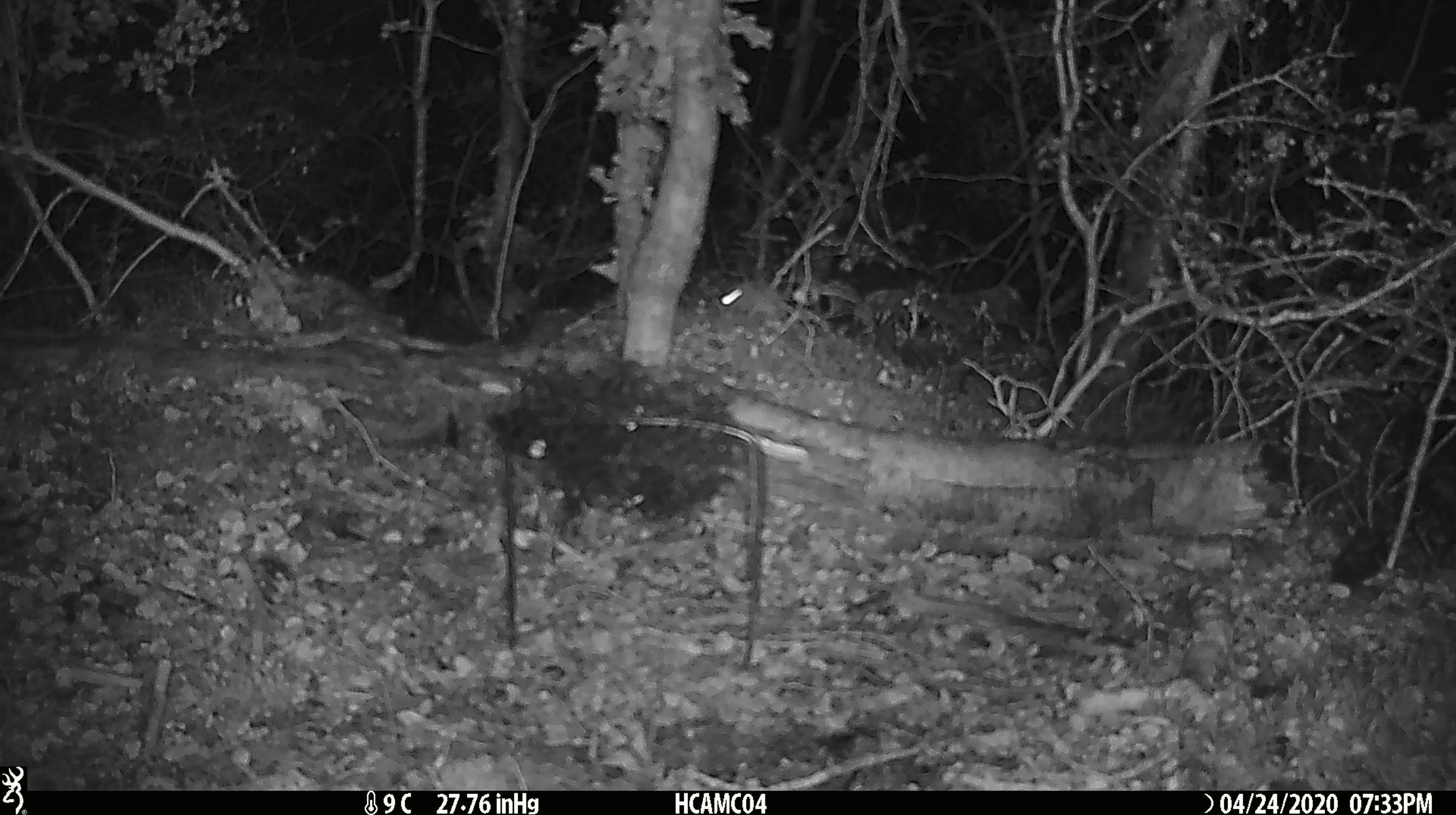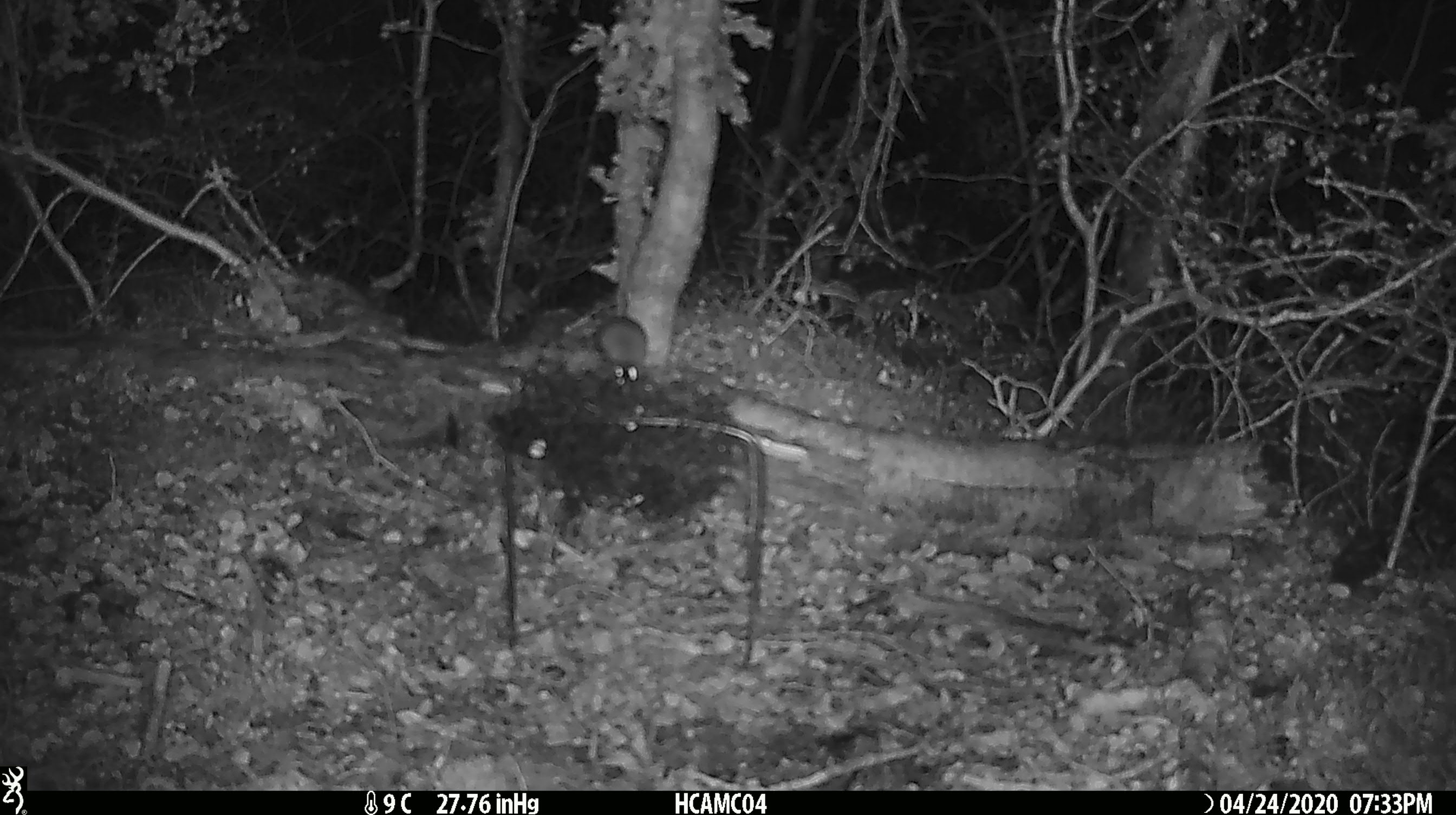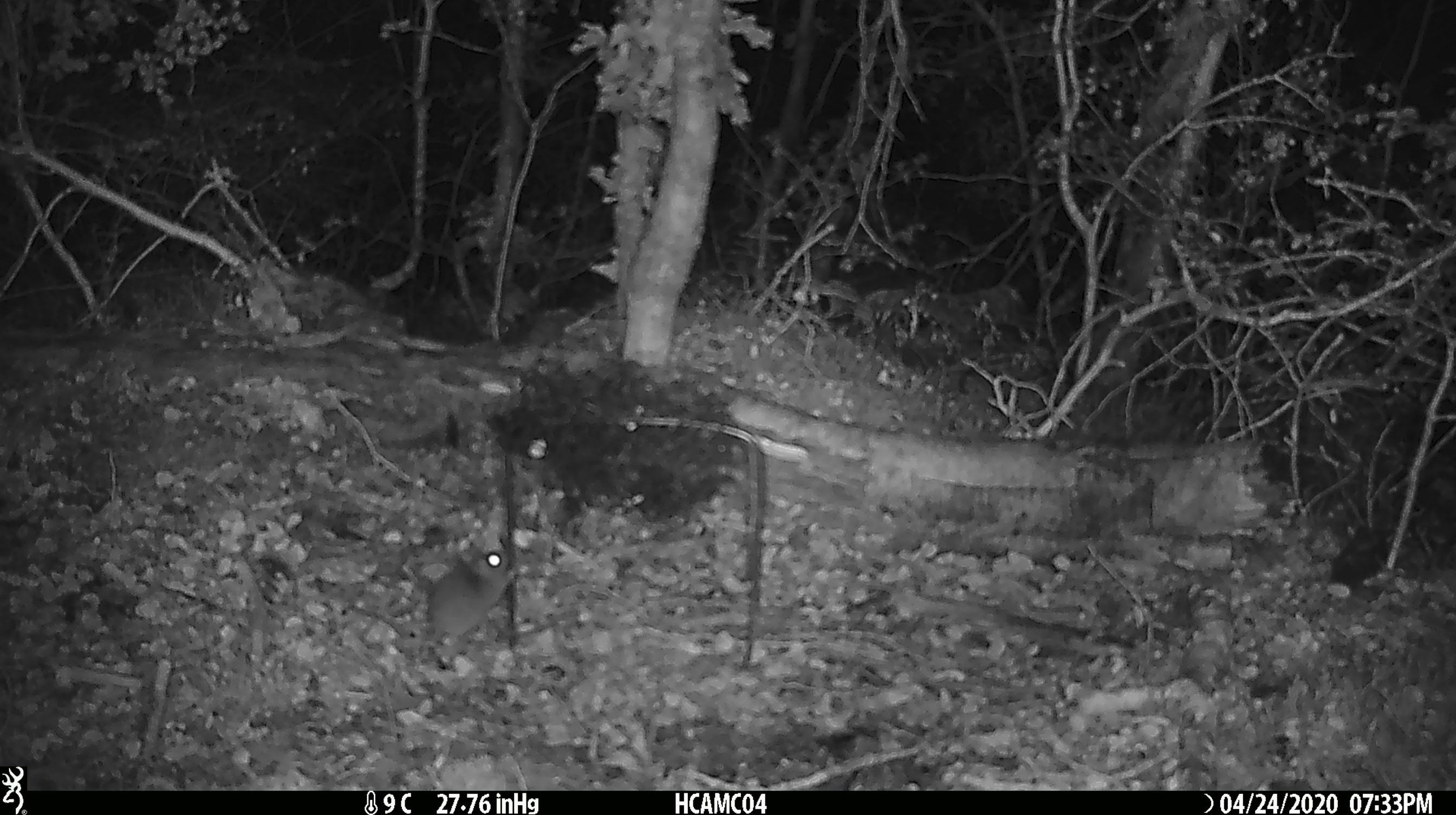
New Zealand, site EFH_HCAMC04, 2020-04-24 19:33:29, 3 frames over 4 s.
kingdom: Animalia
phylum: Chordata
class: Mammalia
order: Rodentia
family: Muridae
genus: Mus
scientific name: Mus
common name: mouse